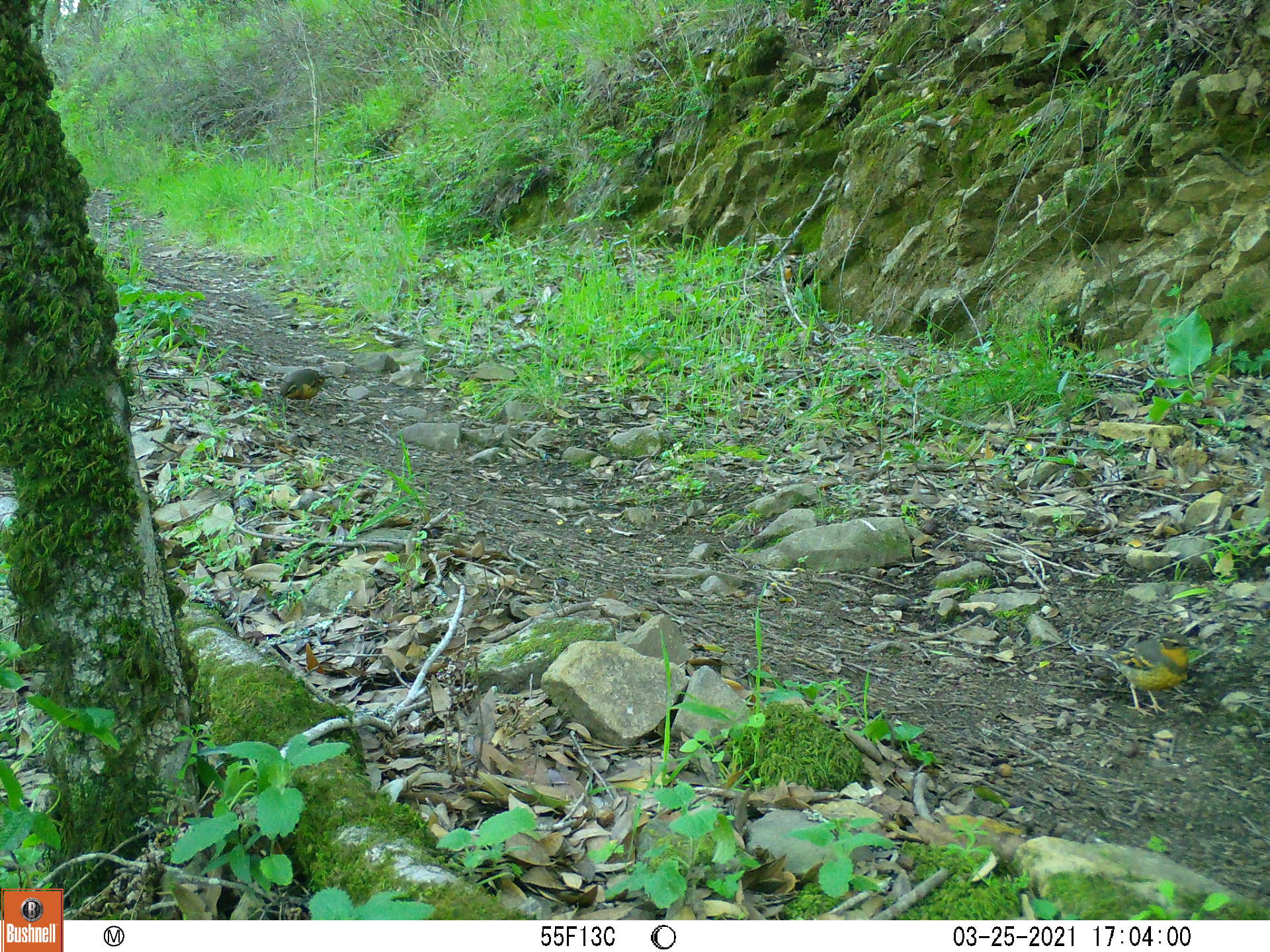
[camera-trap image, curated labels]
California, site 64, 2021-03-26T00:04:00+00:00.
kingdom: Animalia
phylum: Chordata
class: Aves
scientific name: Aves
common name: bird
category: unknown bird